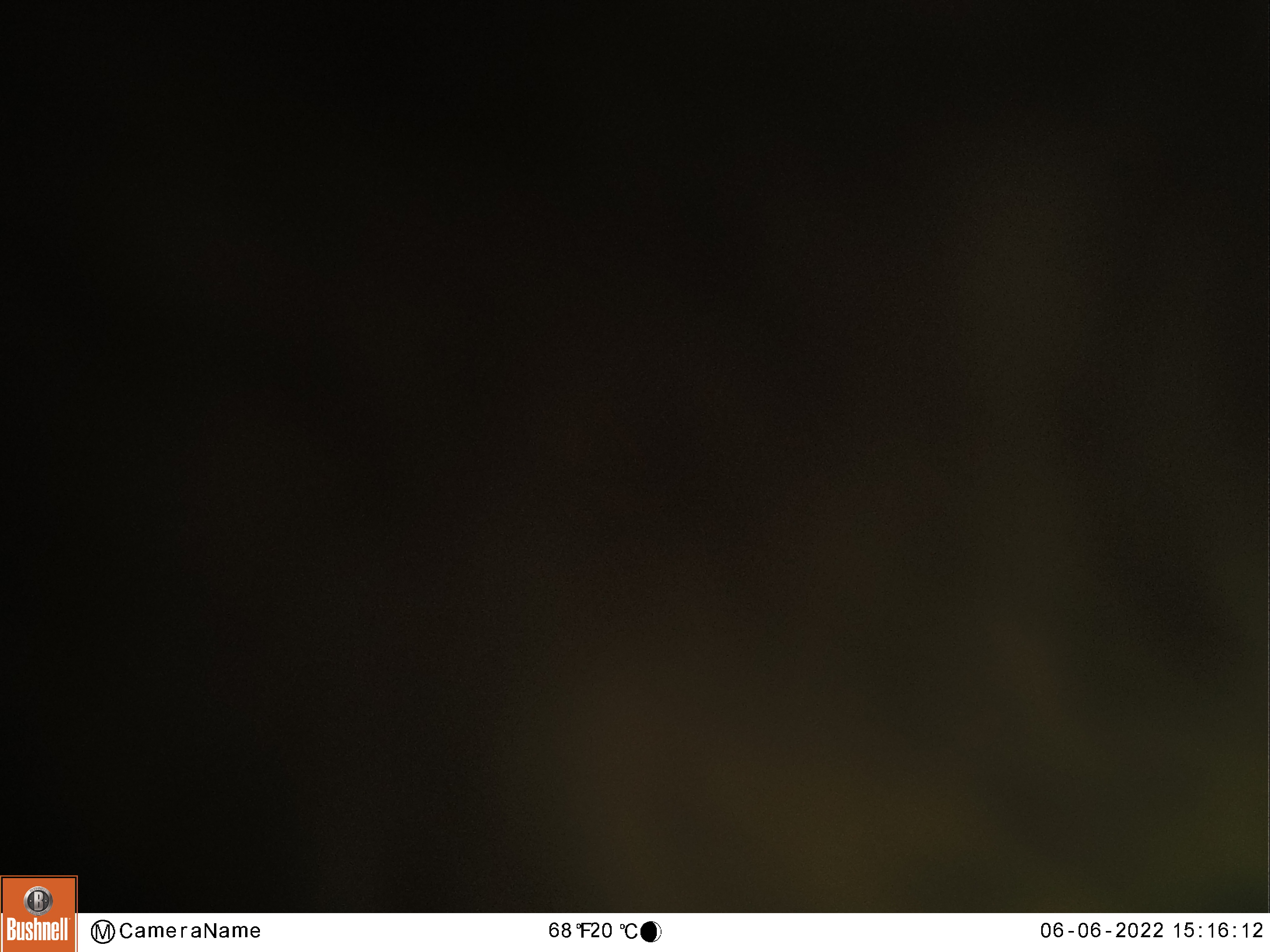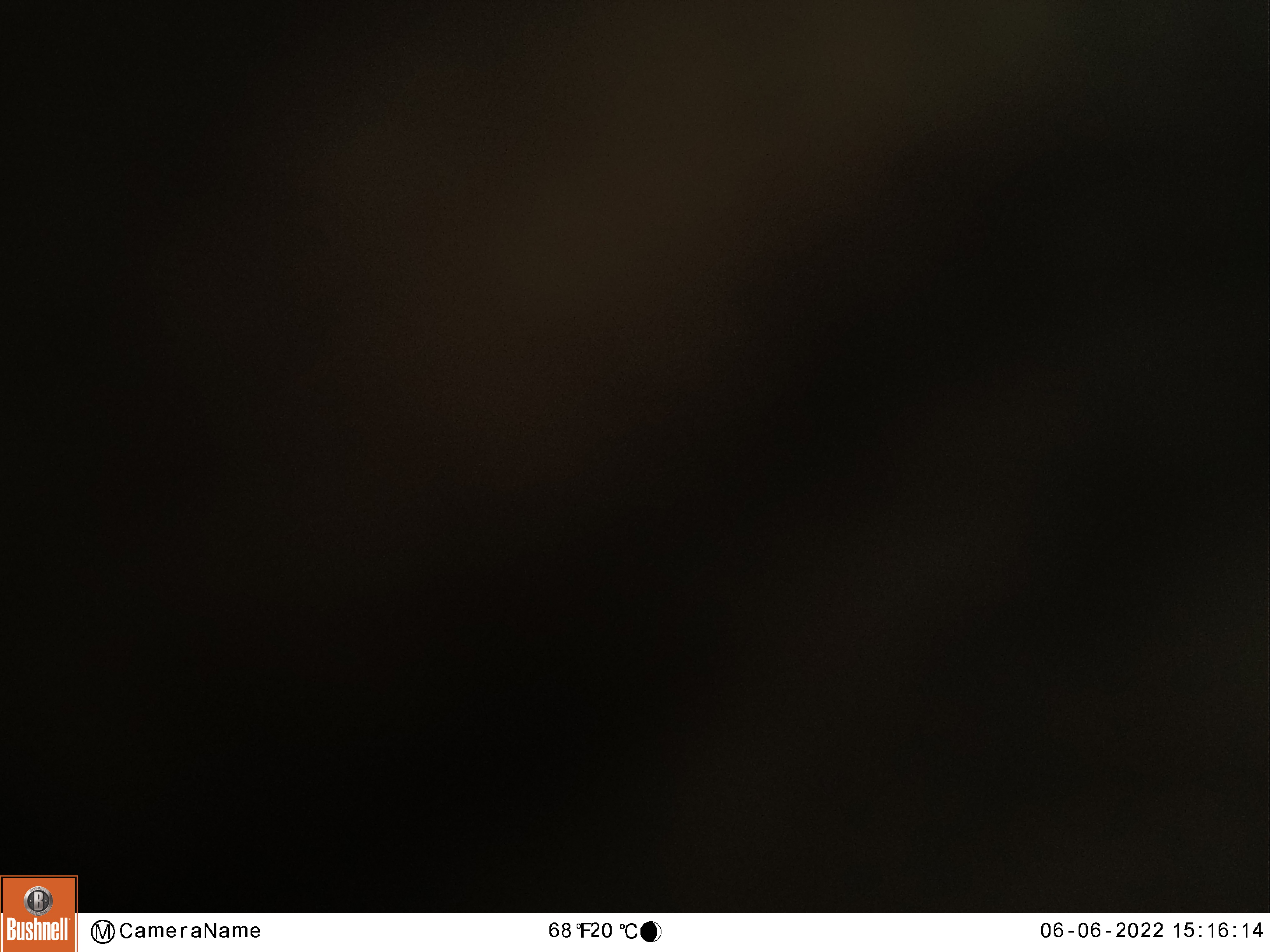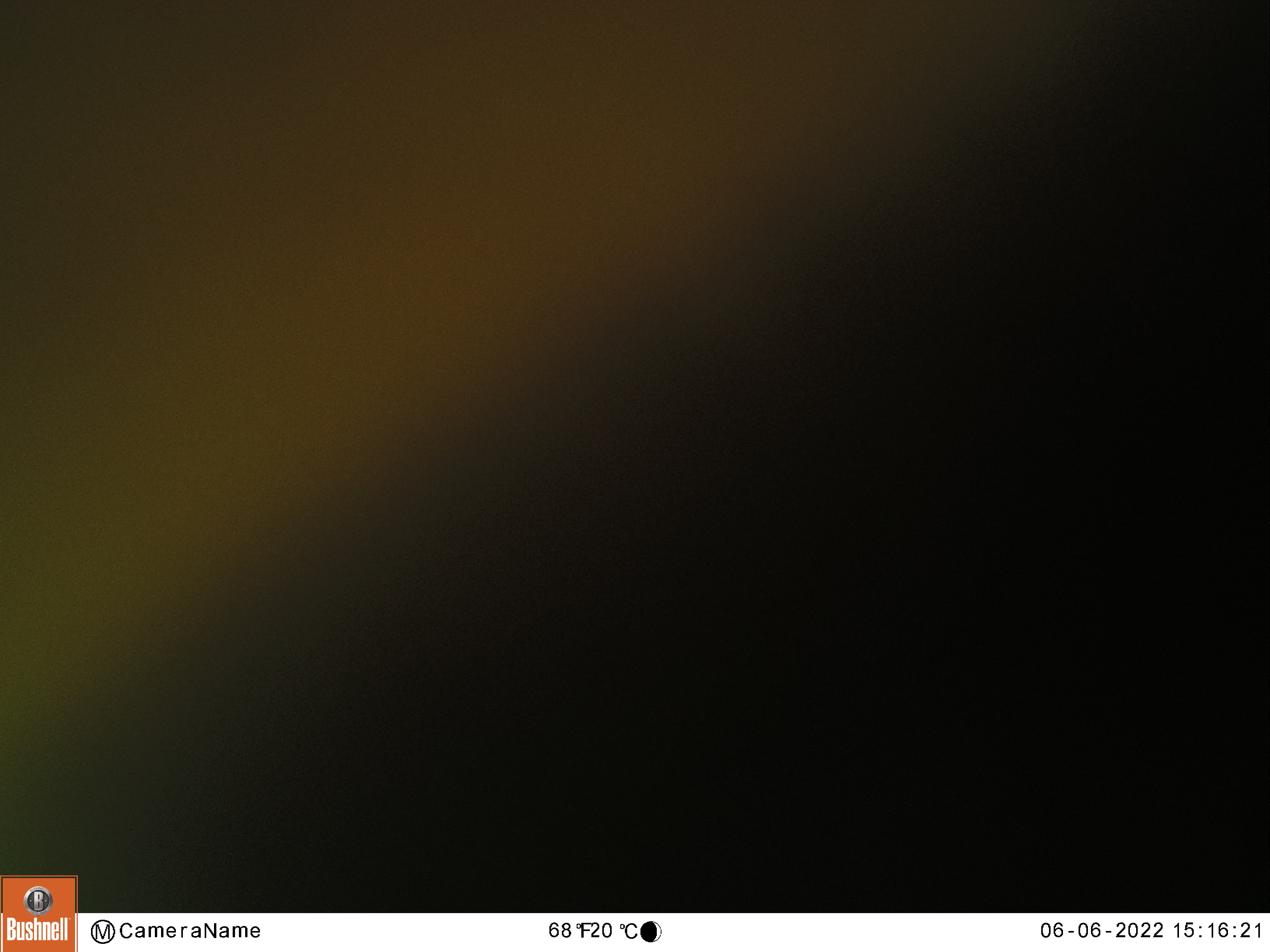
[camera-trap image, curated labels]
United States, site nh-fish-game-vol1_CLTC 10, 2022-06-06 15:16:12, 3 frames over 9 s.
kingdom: Animalia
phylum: Chordata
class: Mammalia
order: Artiodactyla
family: Cervidae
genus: Alces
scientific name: Alces alces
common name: moose